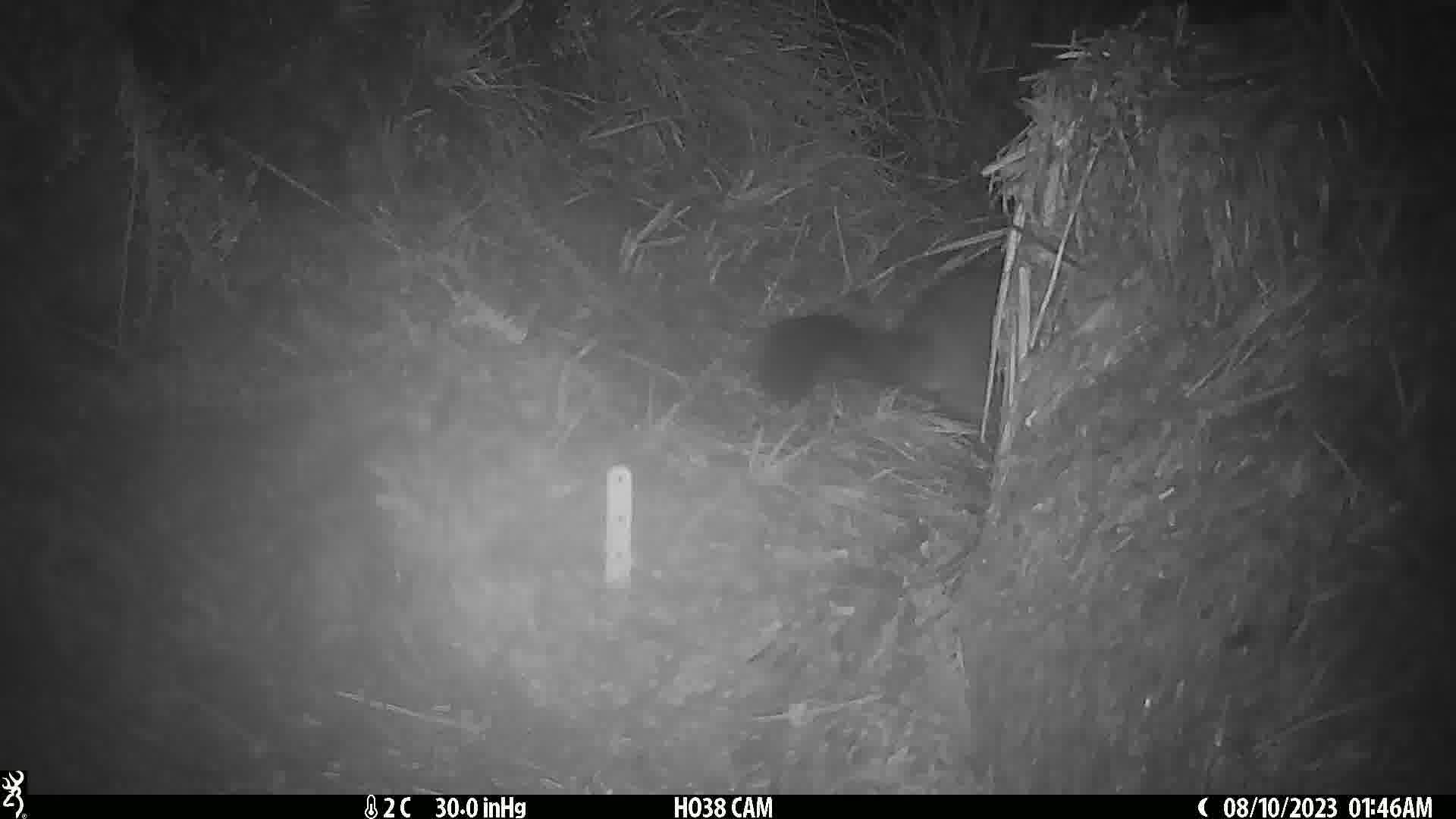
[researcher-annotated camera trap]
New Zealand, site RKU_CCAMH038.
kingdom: Animalia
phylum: Chordata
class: Mammalia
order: Diprotodontia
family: Phalangeridae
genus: Trichosurus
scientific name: Trichosurus vulpecula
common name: common brushtail possum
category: possum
Possum (common brushtail possum) (Trichosurus vulpecula).